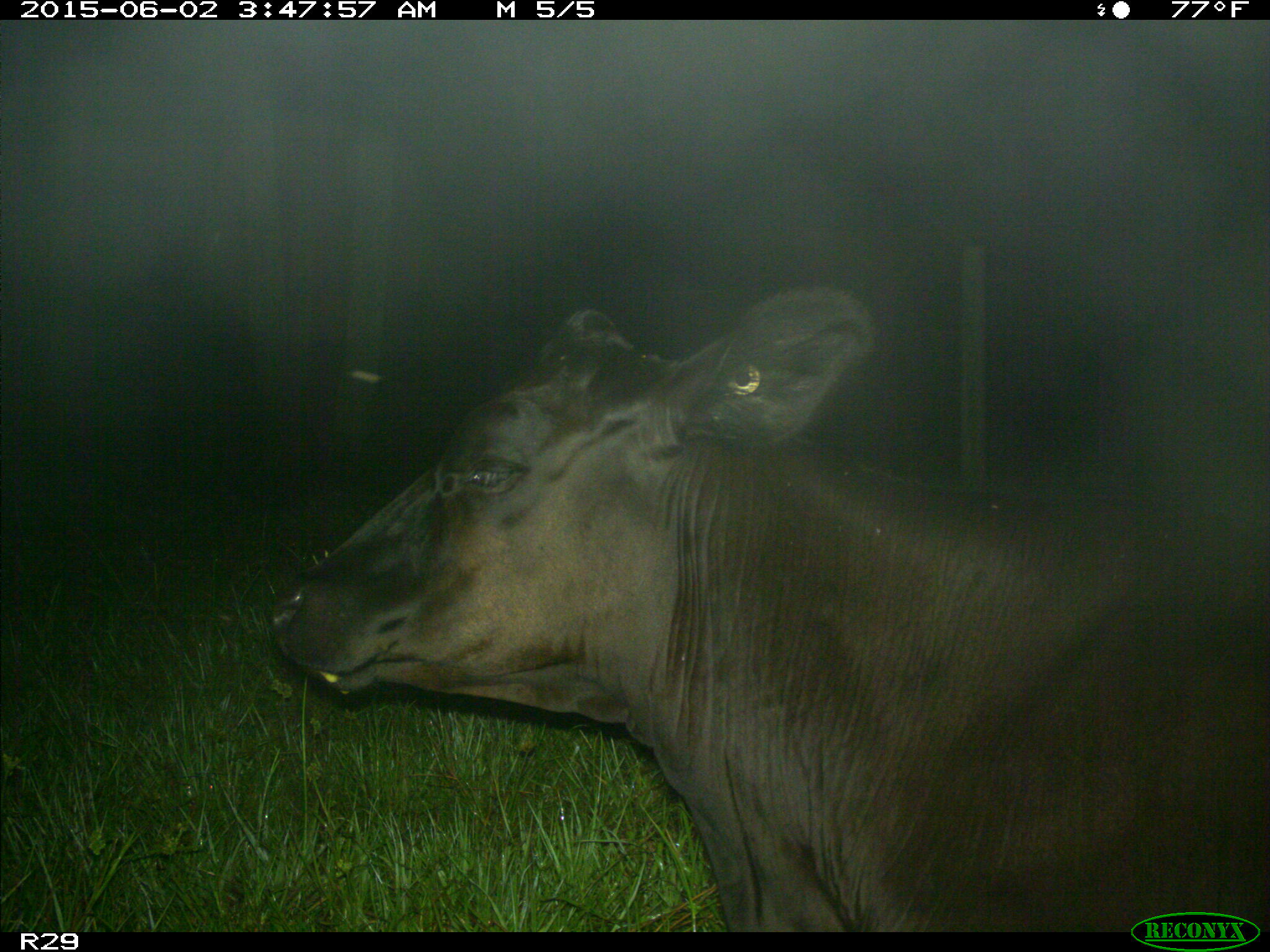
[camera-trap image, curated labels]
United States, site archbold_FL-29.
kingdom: Animalia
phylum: Chordata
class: Mammalia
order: Artiodactyla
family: Bovidae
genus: Bos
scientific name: Bos taurus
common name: domestic cow